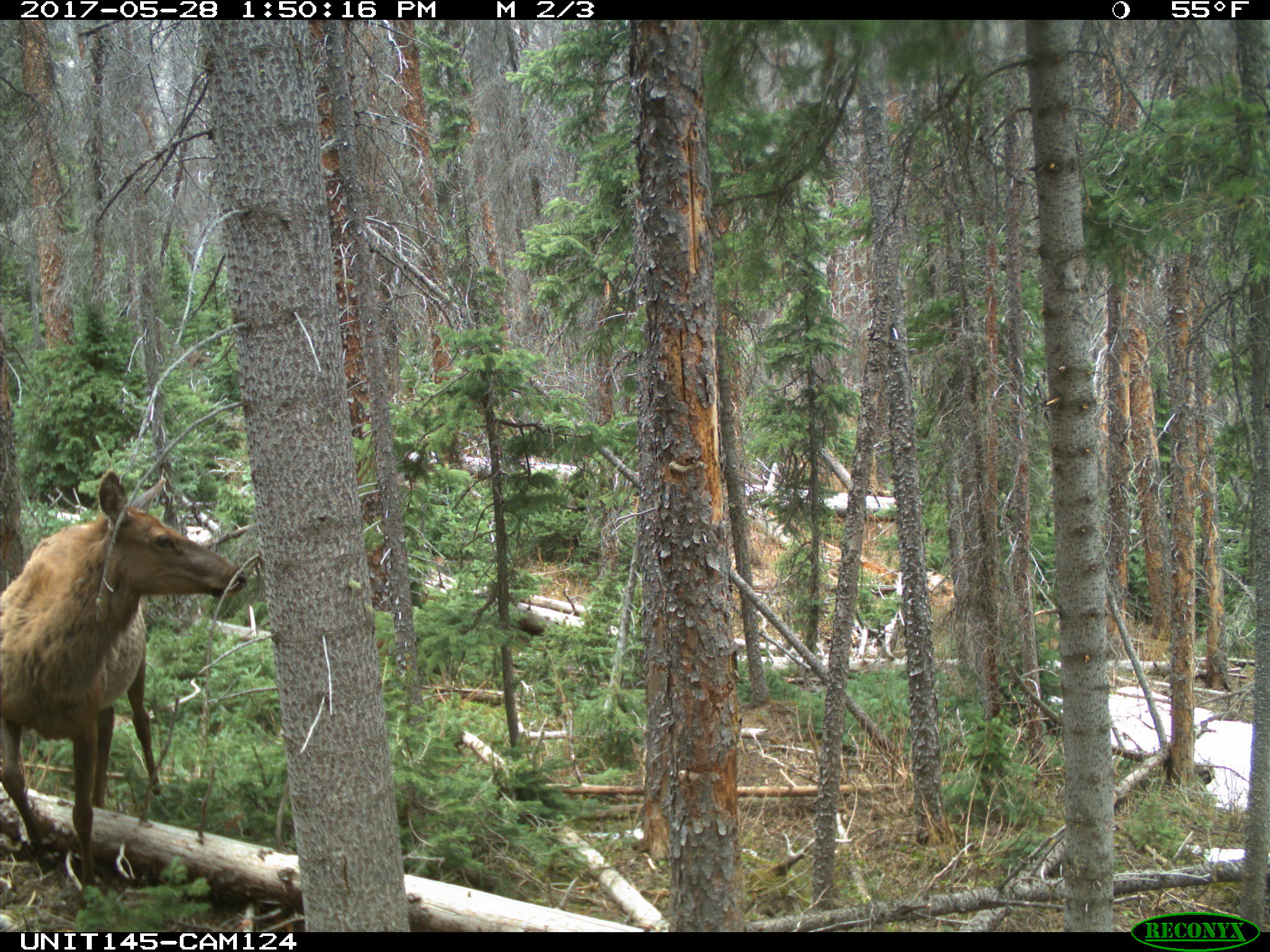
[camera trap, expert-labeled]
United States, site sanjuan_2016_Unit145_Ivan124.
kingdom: Animalia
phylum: Chordata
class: Mammalia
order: Artiodactyla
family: Cervidae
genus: Cervus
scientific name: Cervus elaphus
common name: red deer